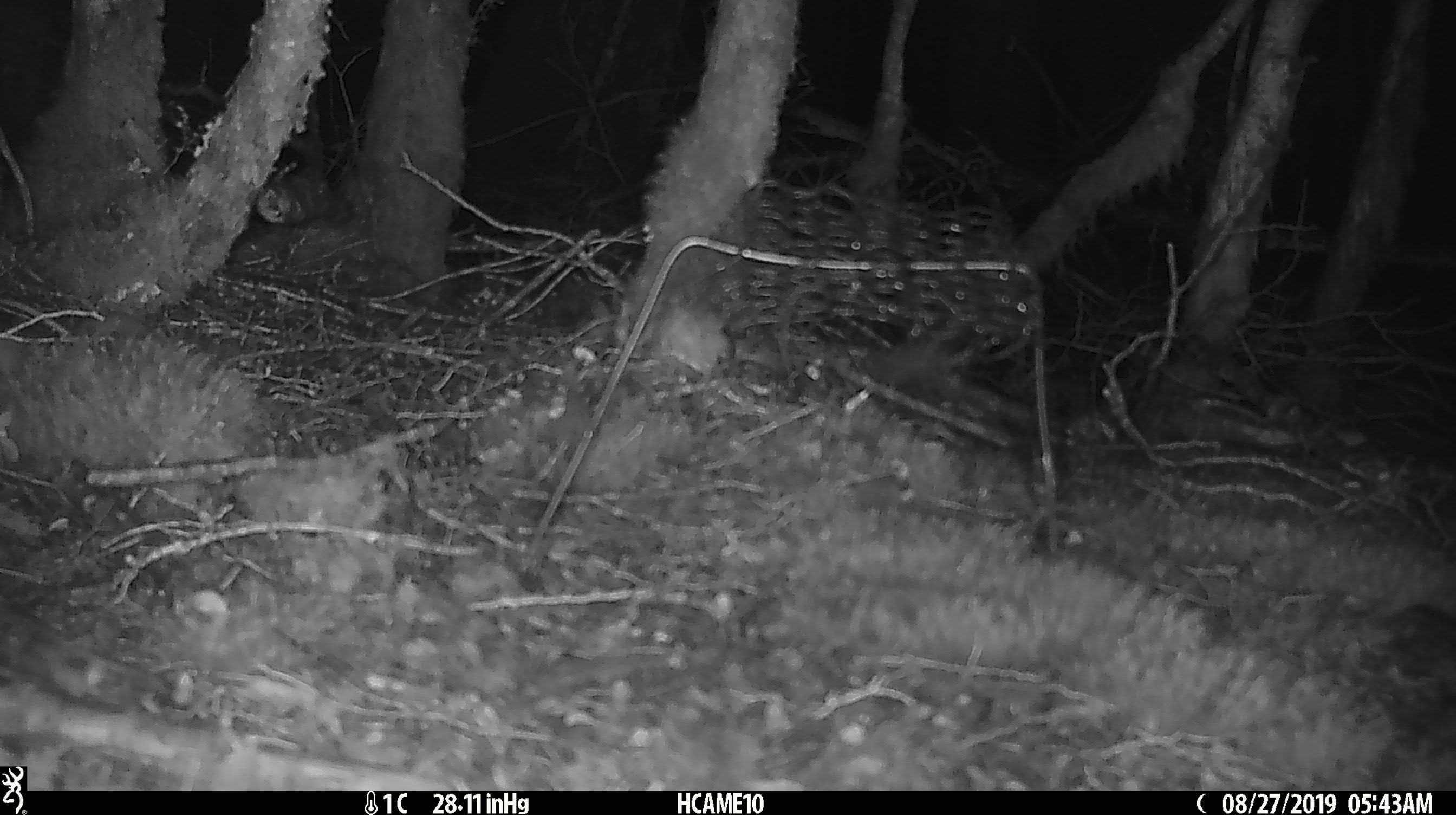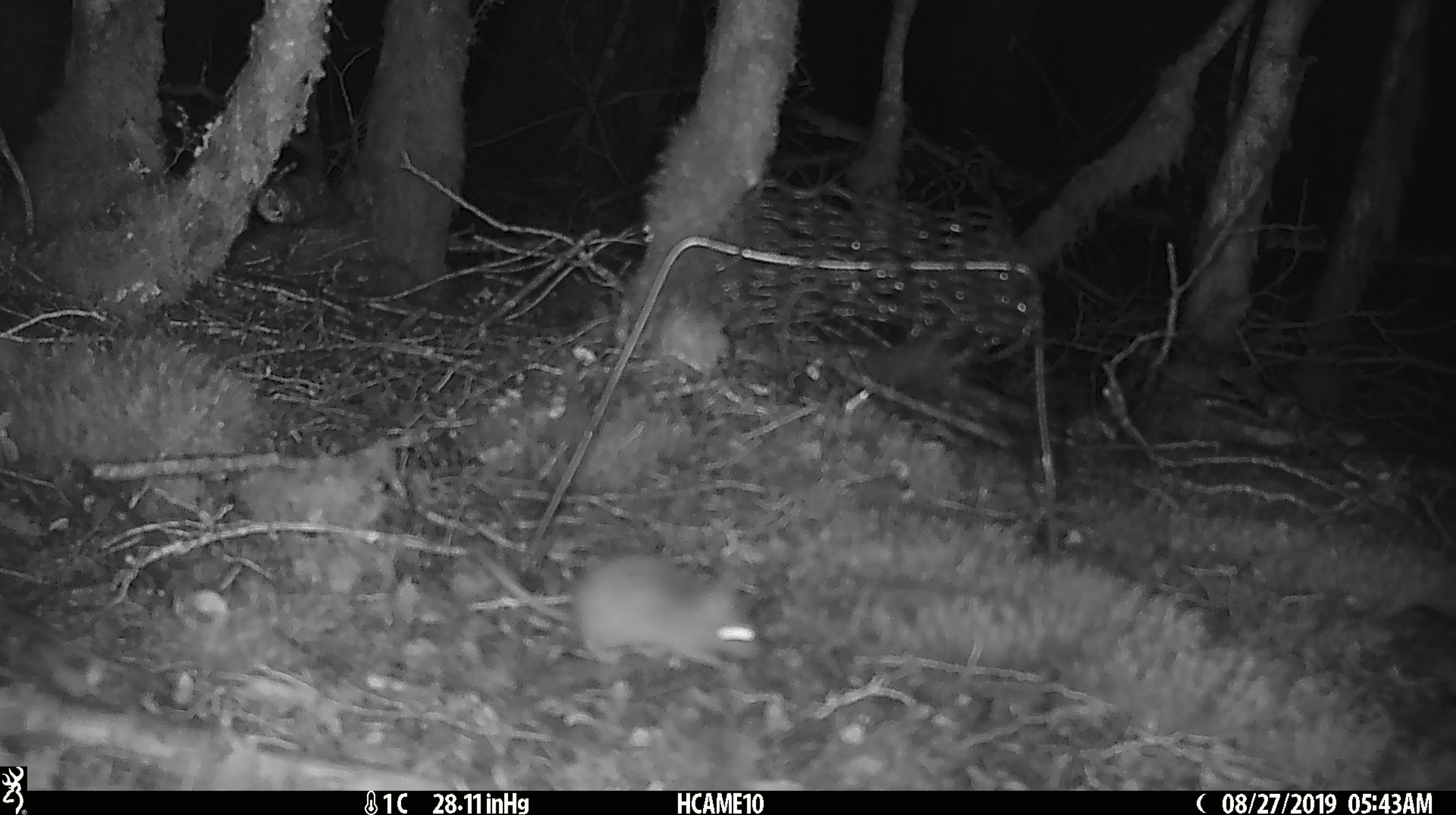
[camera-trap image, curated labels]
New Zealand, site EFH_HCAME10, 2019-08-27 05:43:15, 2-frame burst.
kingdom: Animalia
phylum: Chordata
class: Mammalia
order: Rodentia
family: Muridae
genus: Mus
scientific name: Mus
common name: mouse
Mouse (Mus).